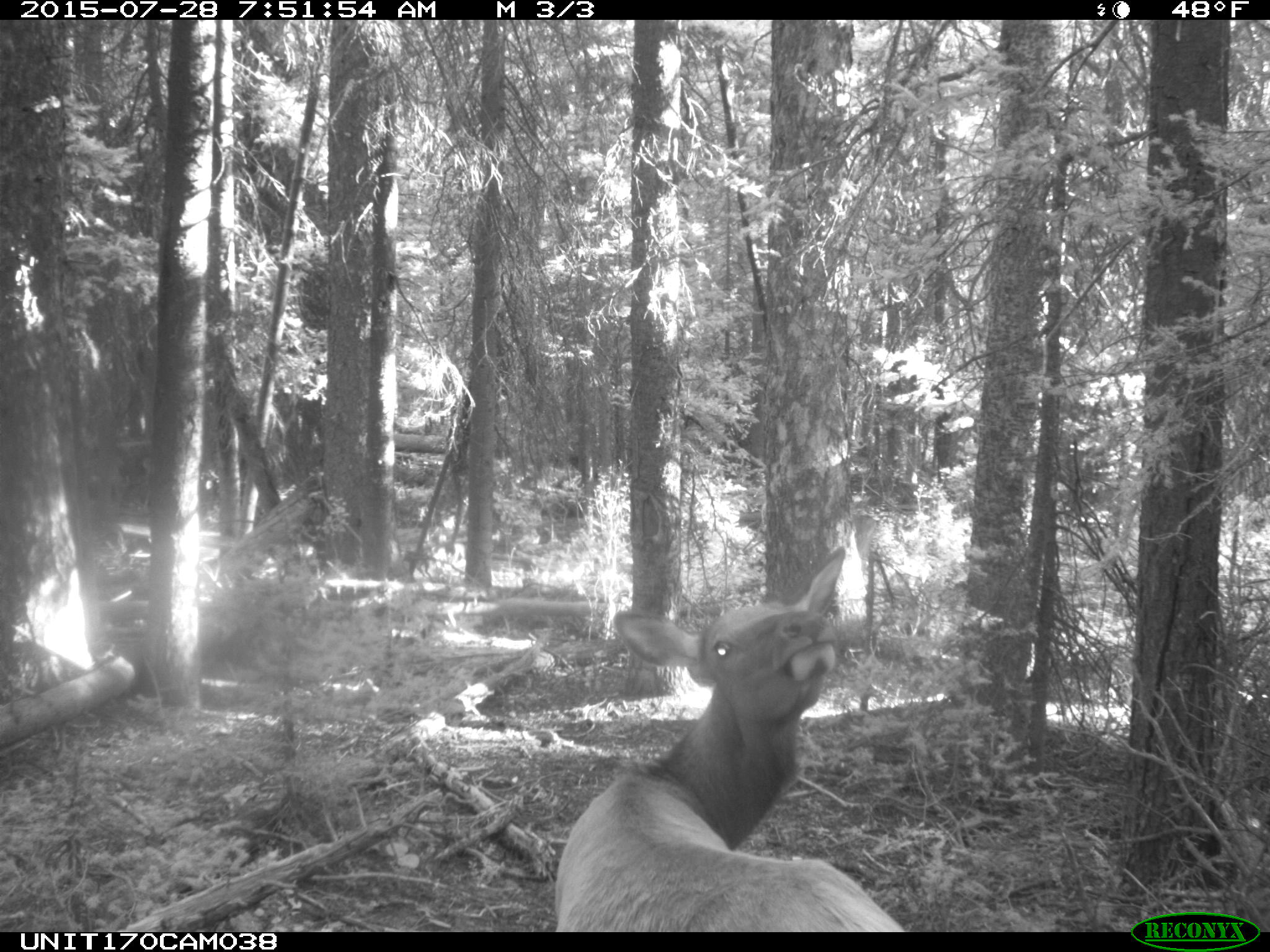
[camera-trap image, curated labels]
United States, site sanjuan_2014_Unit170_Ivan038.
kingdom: Animalia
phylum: Chordata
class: Mammalia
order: Artiodactyla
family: Cervidae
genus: Cervus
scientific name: Cervus elaphus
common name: red deer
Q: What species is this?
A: Cervus elaphus (red deer).